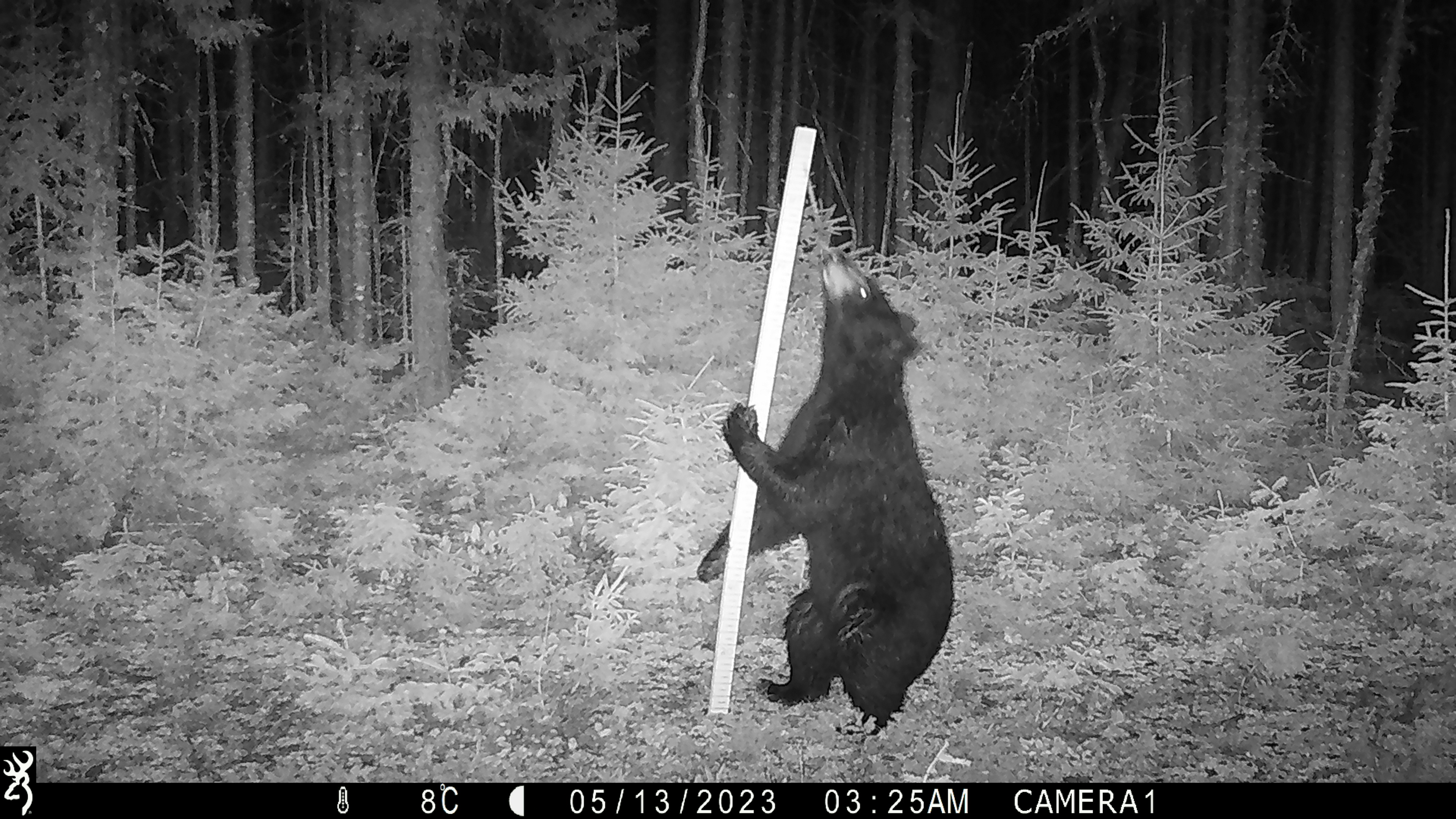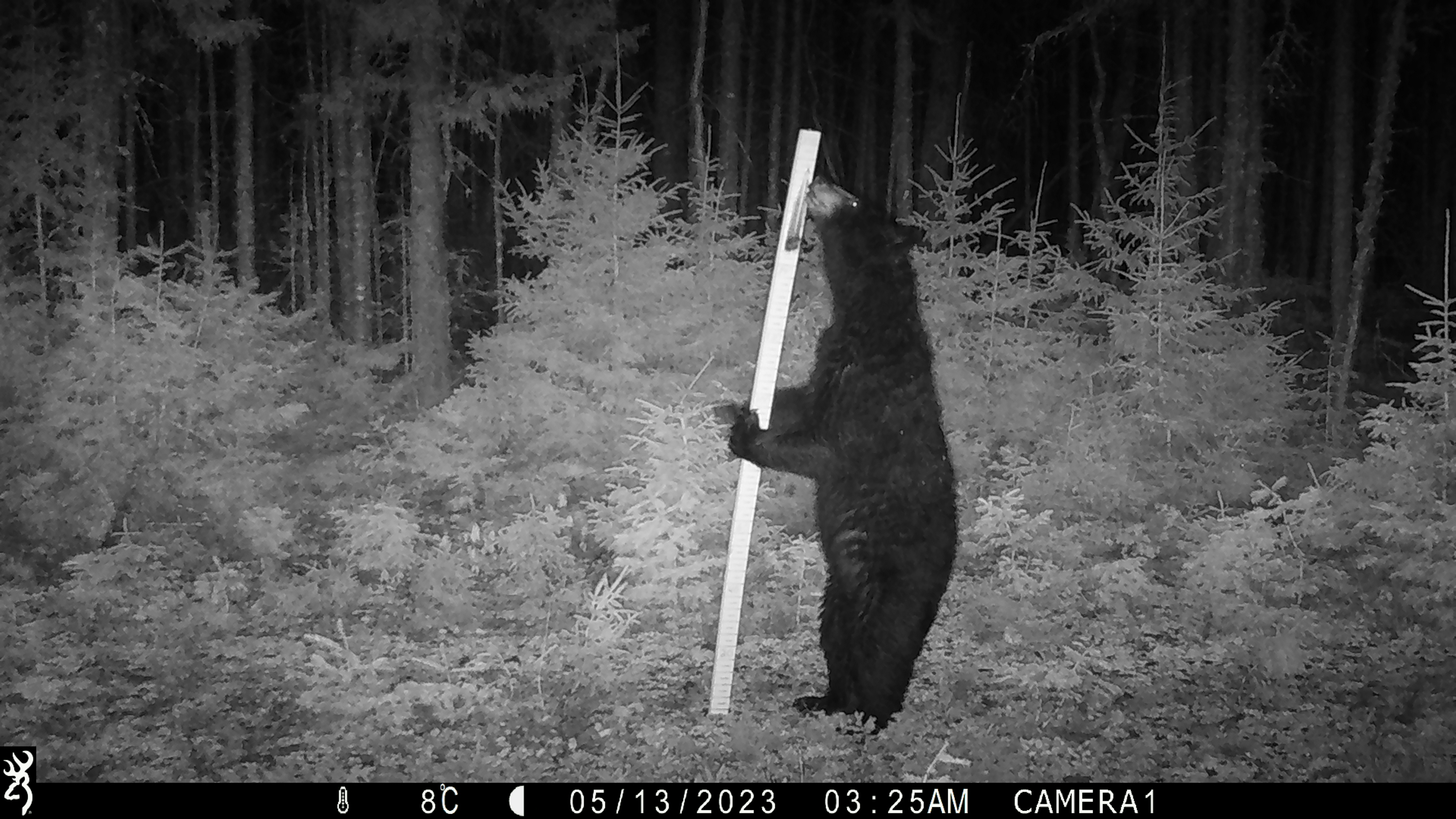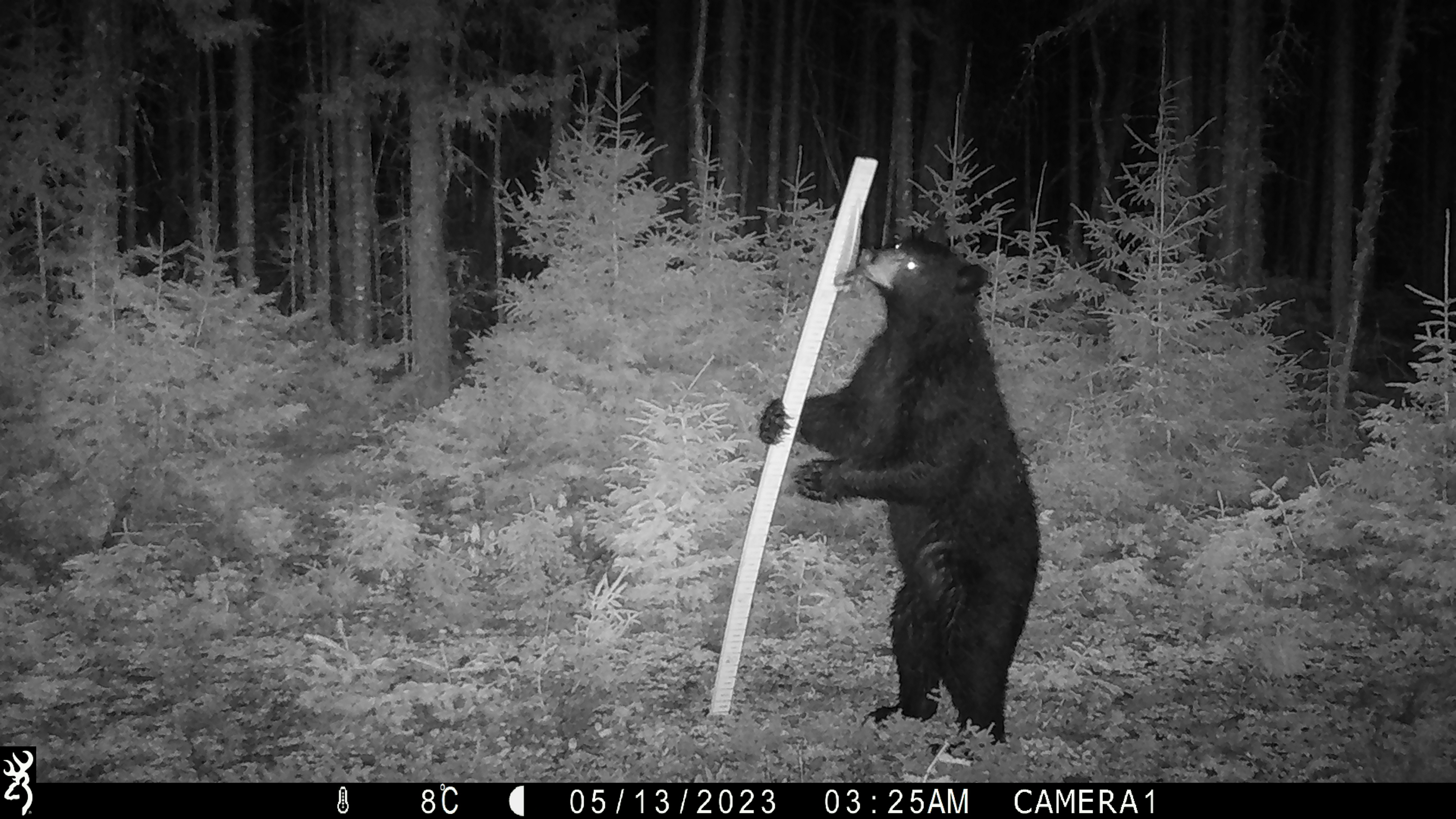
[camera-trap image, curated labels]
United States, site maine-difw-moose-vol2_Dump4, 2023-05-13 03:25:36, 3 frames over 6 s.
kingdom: Animalia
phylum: Chordata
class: Mammalia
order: Carnivora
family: Ursidae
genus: Ursus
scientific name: Ursus americanus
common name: black bear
Black bear (Ursus americanus).